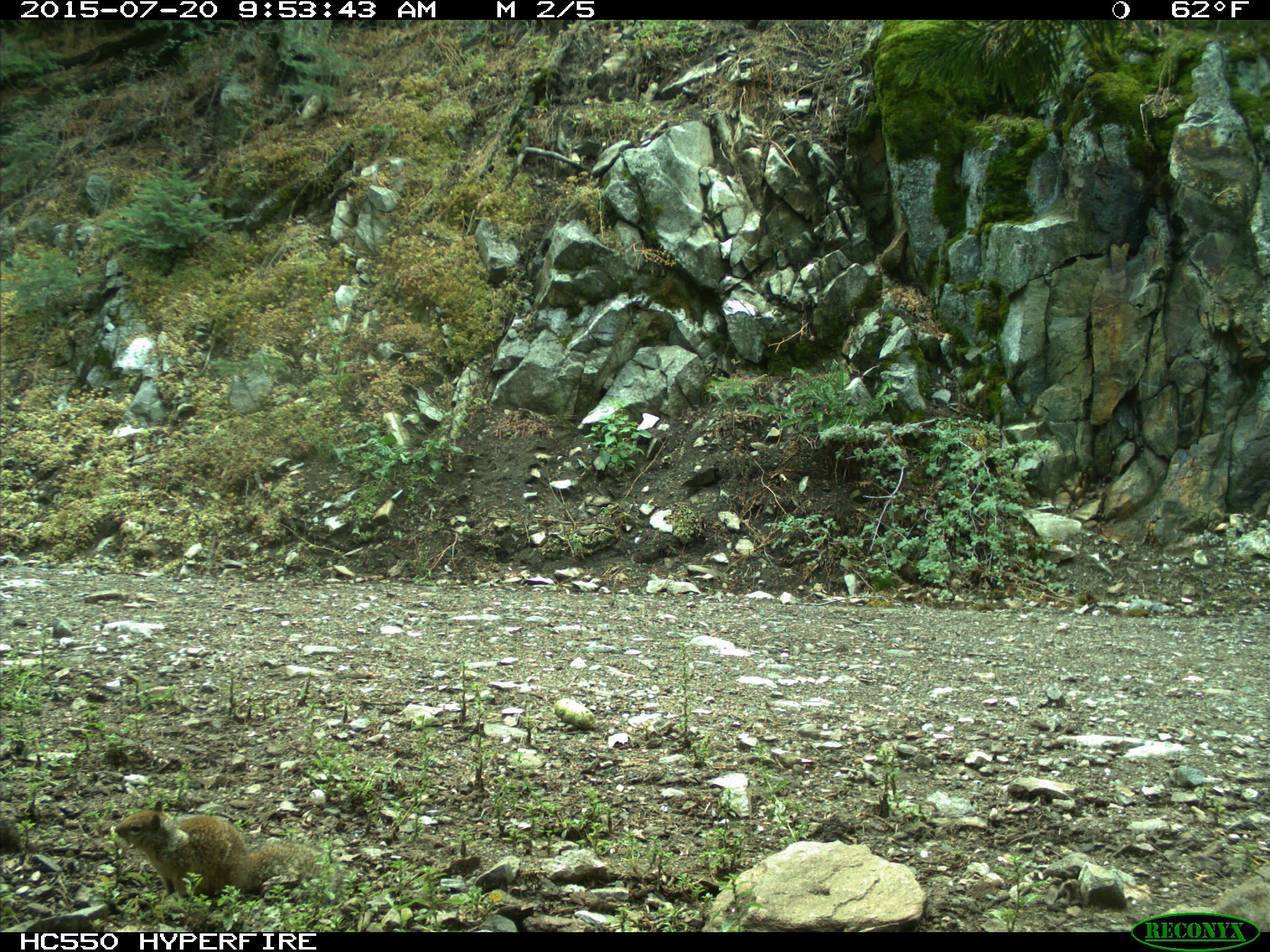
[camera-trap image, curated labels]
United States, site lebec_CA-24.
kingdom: Animalia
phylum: Chordata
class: Mammalia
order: Rodentia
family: Sciuridae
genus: Otospermophilus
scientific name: Otospermophilus beecheyi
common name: california ground squirrel